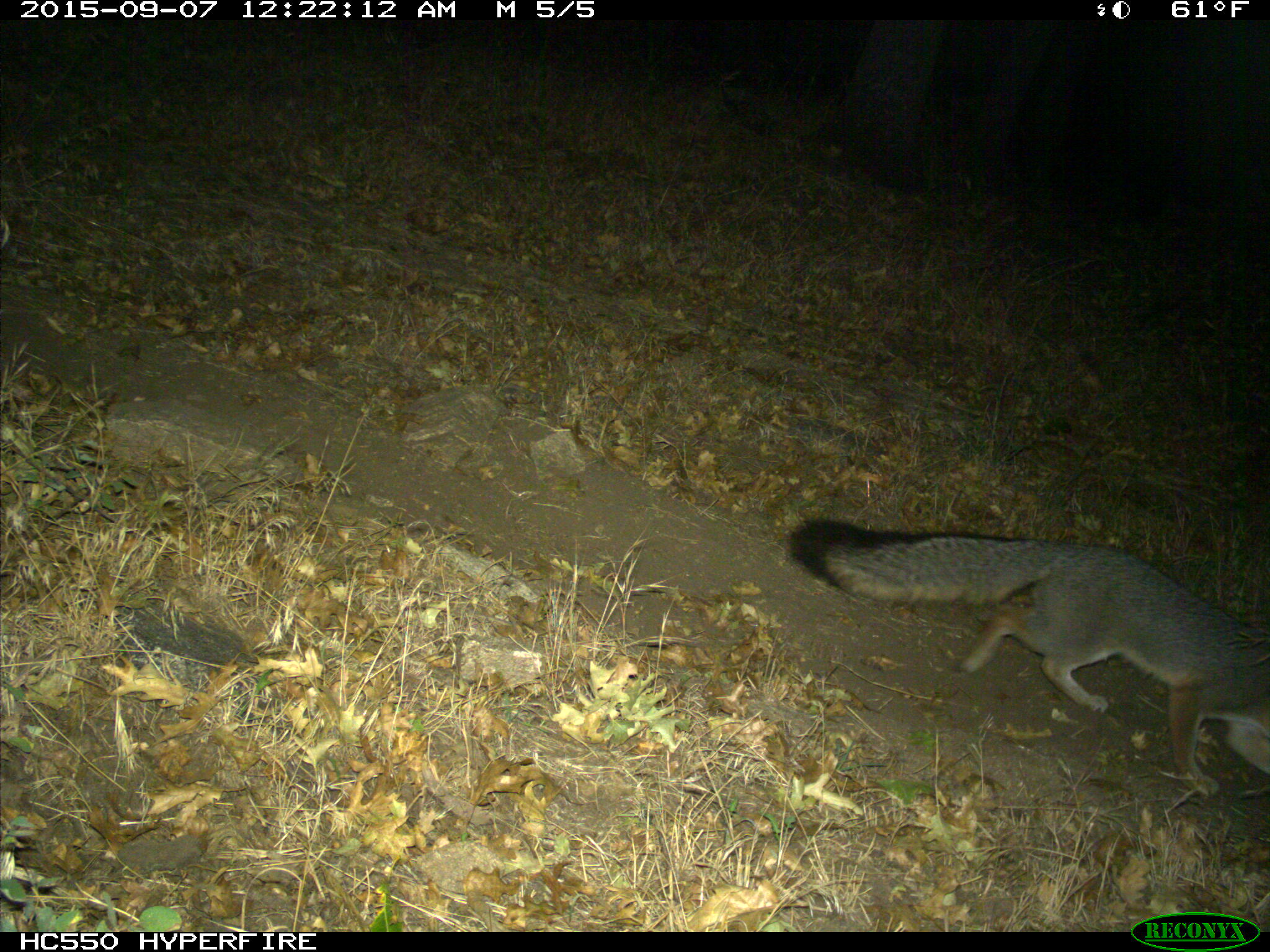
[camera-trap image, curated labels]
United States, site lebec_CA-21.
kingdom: Animalia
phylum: Chordata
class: Mammalia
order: Carnivora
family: Canidae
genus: Urocyon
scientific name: Urocyon cinereoargenteus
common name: gray fox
Urocyon cinereoargenteus (gray fox).